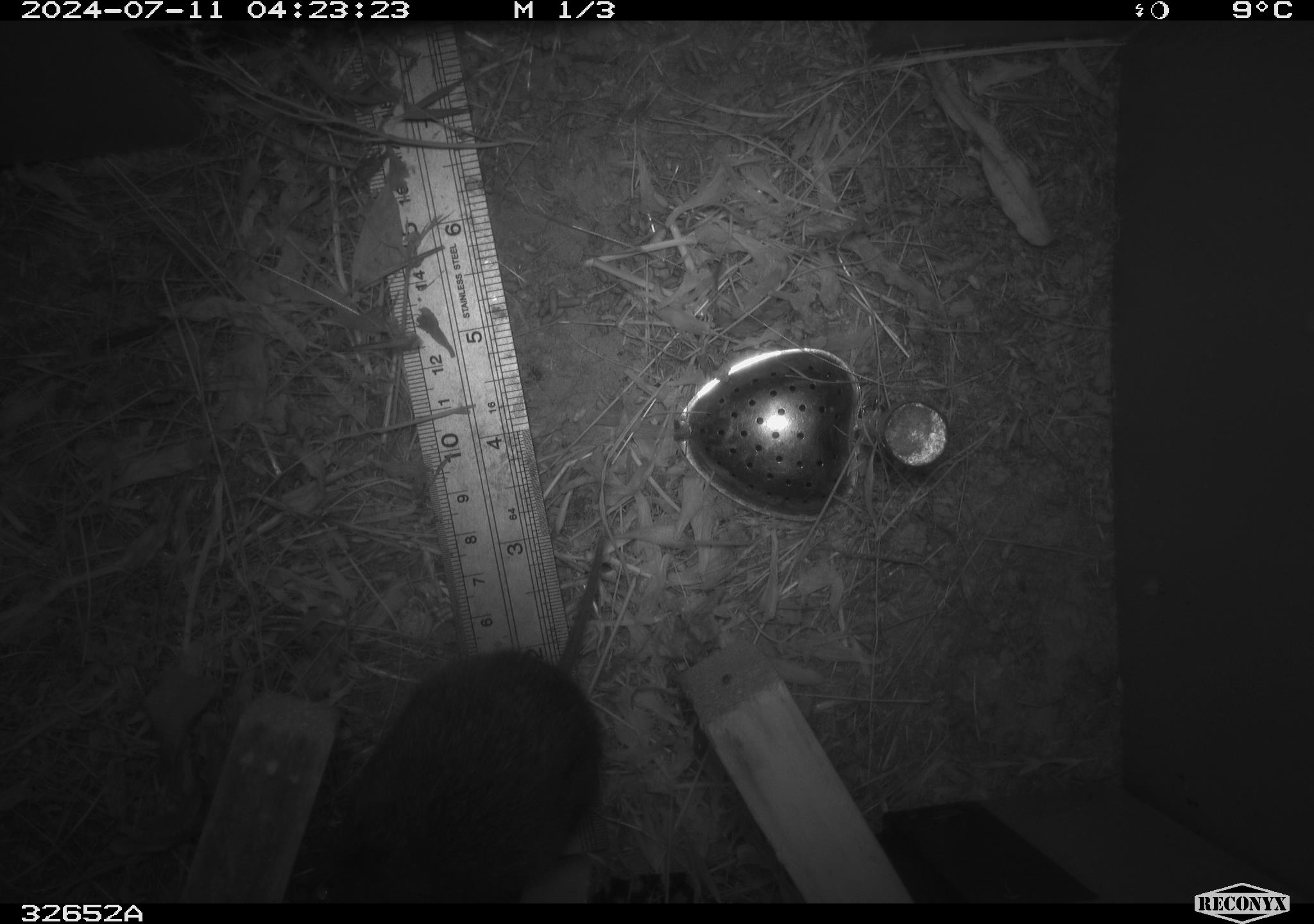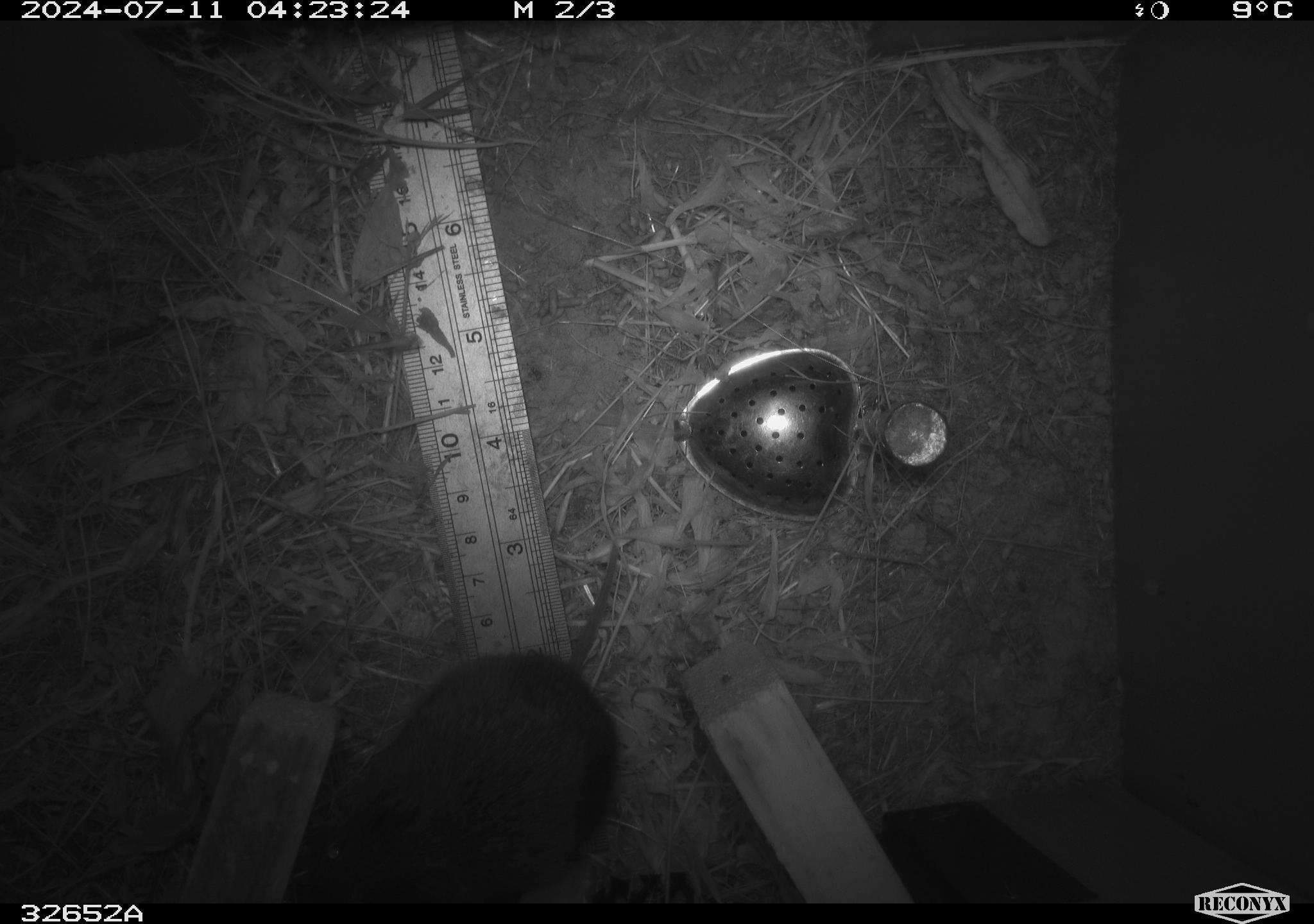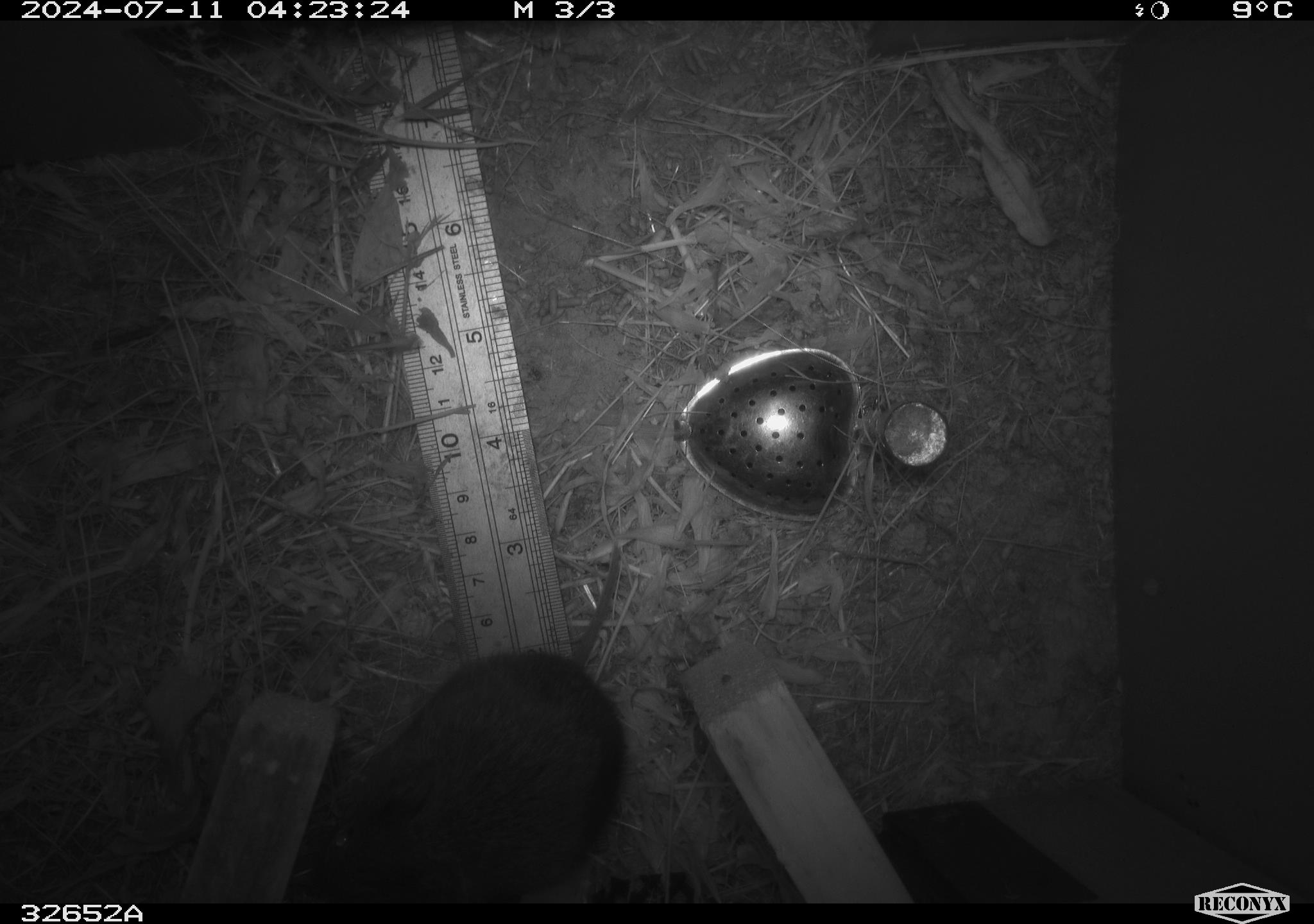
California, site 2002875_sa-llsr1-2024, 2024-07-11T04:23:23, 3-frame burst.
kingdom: Animalia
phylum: Chordata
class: Mammalia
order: Rodentia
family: Cricetidae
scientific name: Arvicolinae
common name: voles, lemmings, and muskrats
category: arvicolinae subfamily